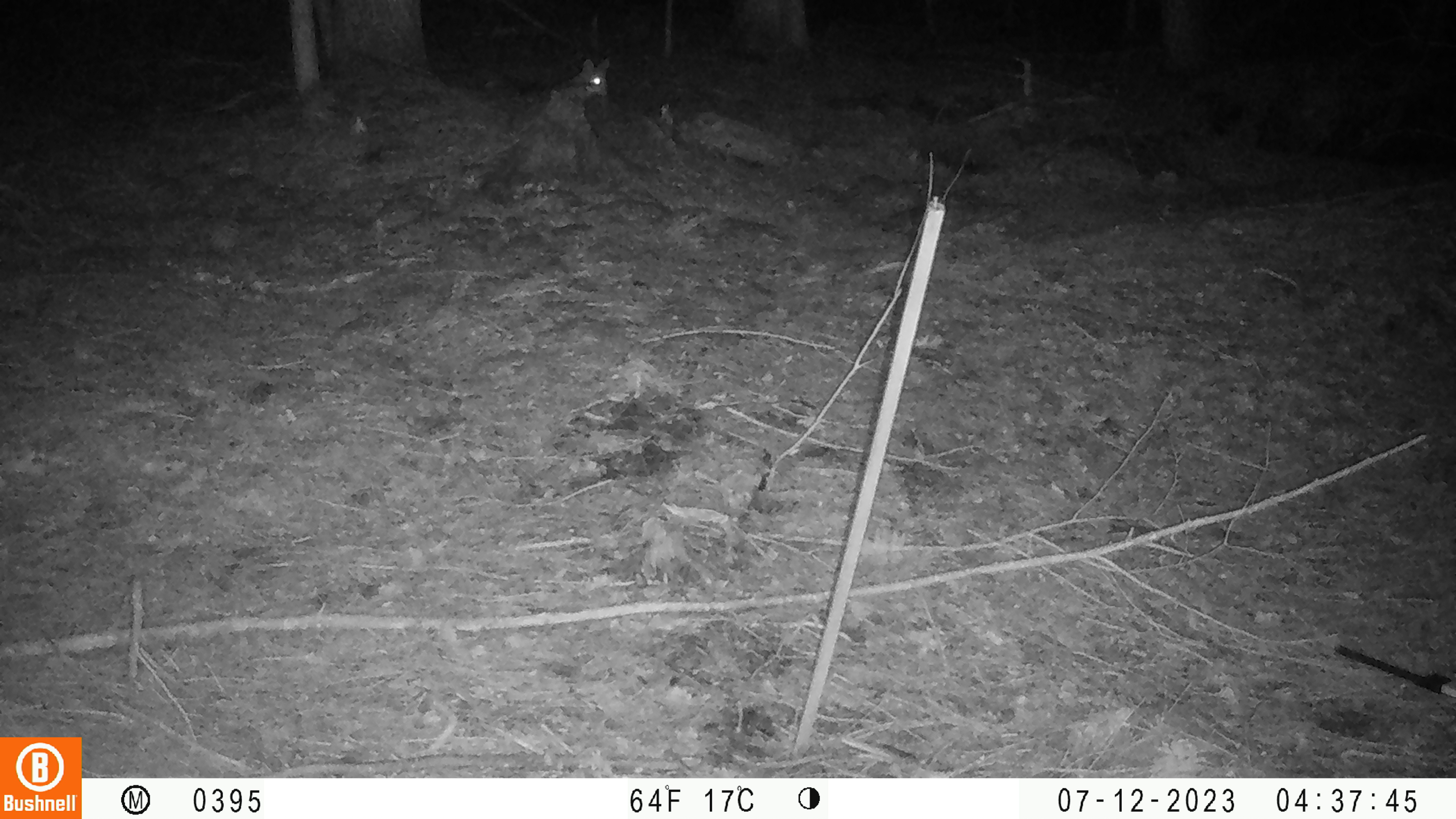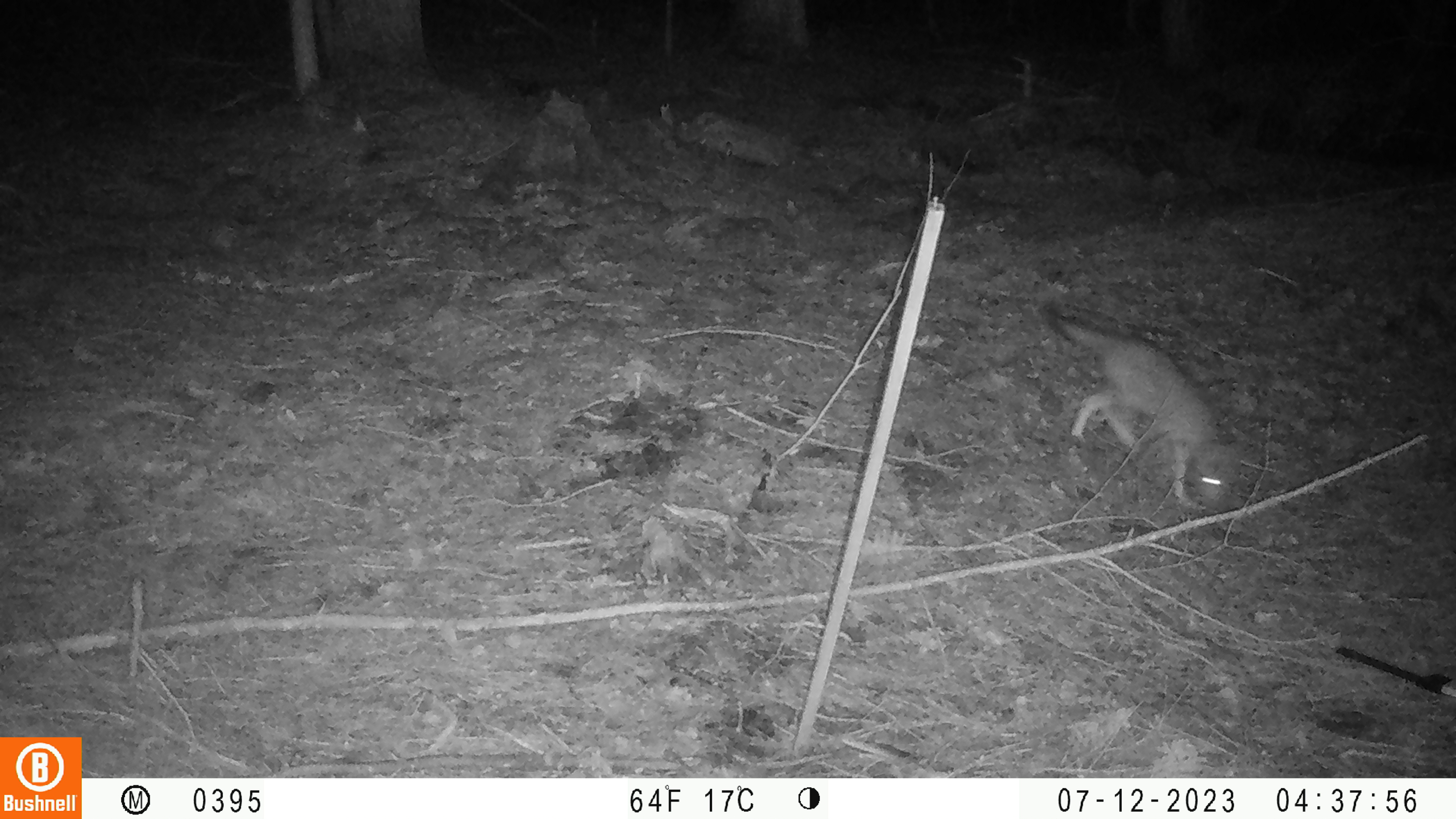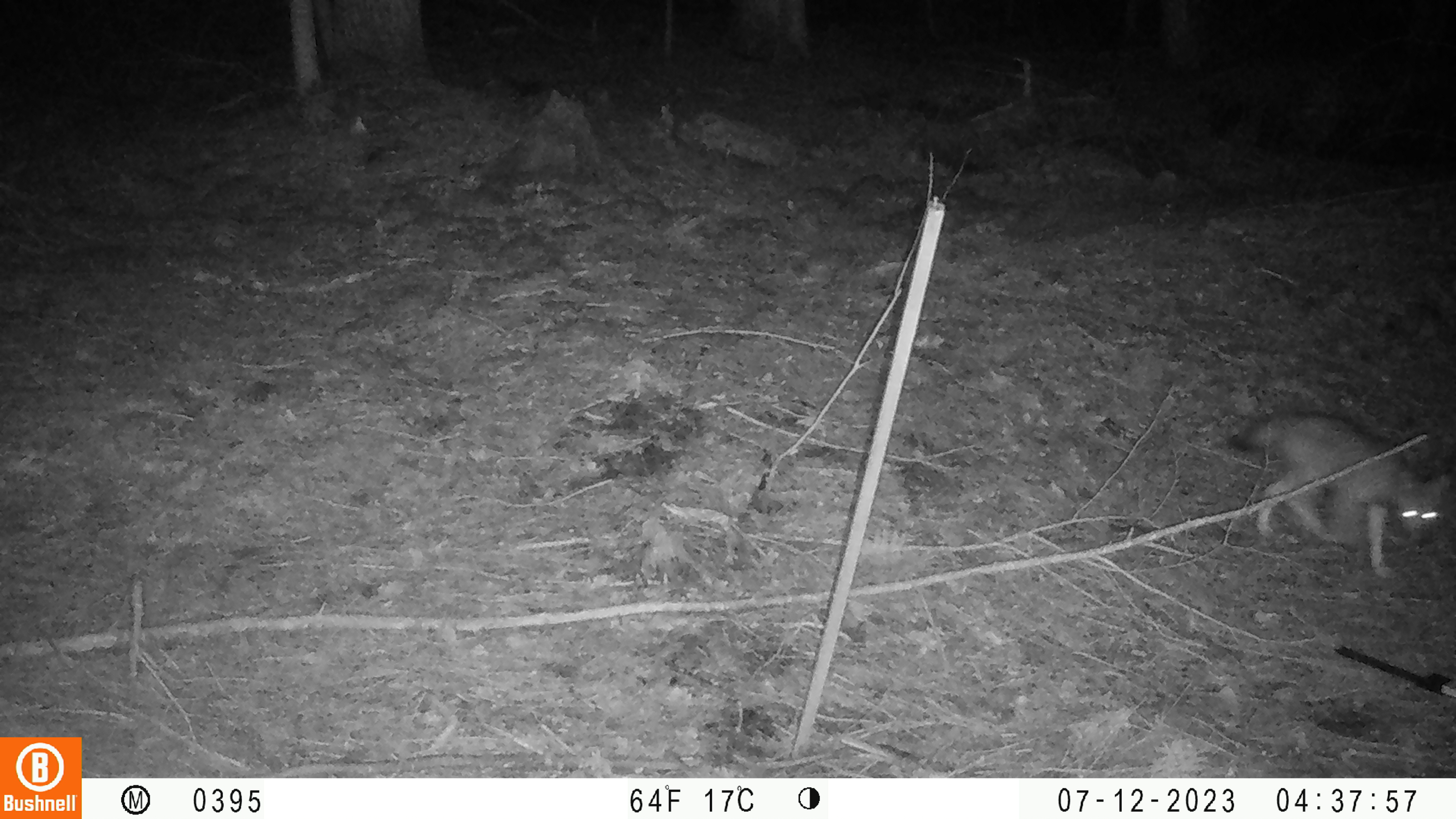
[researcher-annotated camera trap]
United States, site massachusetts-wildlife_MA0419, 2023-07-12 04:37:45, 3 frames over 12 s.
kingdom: Animalia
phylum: Chordata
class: Mammalia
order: Carnivora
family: Canidae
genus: Urocyon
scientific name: Urocyon cinereoargenteus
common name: gray fox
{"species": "gray fox (Urocyon cinereoargenteus)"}